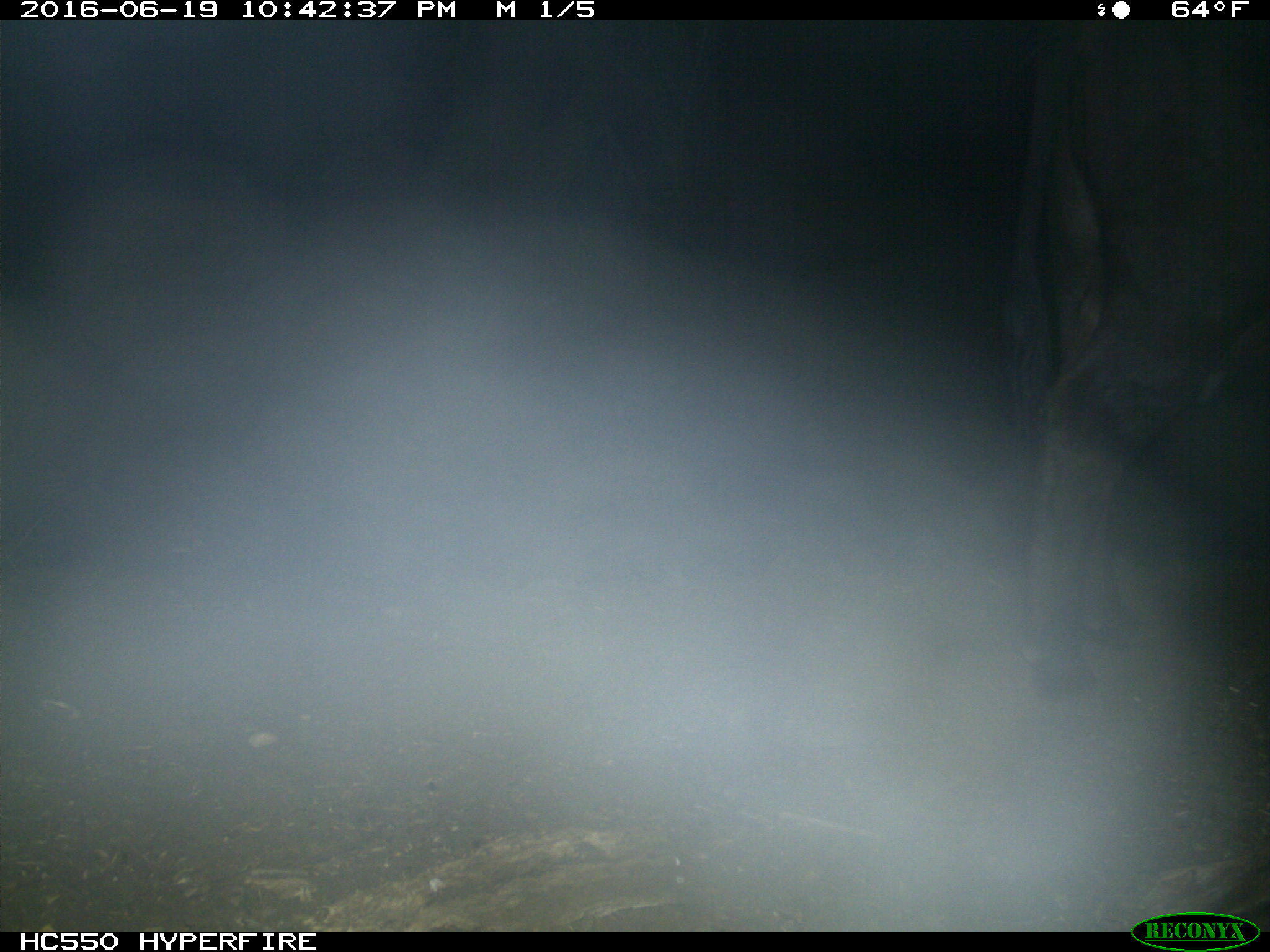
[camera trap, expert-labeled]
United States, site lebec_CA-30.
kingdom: Animalia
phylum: Chordata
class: Mammalia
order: Artiodactyla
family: Bovidae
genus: Bos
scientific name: Bos taurus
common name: domestic cow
Bos taurus (domestic cow).